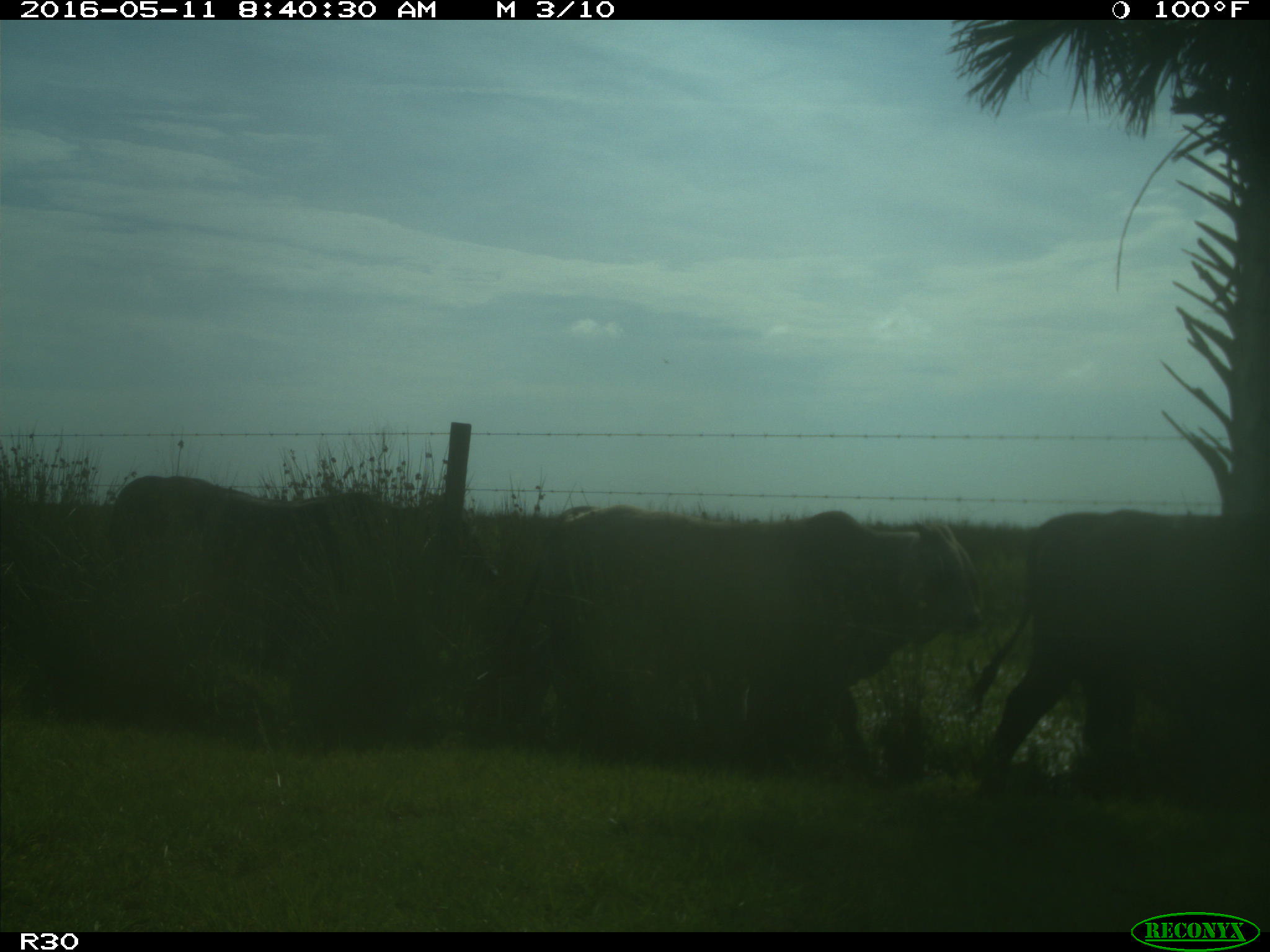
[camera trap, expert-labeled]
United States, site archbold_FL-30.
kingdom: Animalia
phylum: Chordata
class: Mammalia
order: Artiodactyla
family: Bovidae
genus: Bos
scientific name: Bos taurus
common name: domestic cow